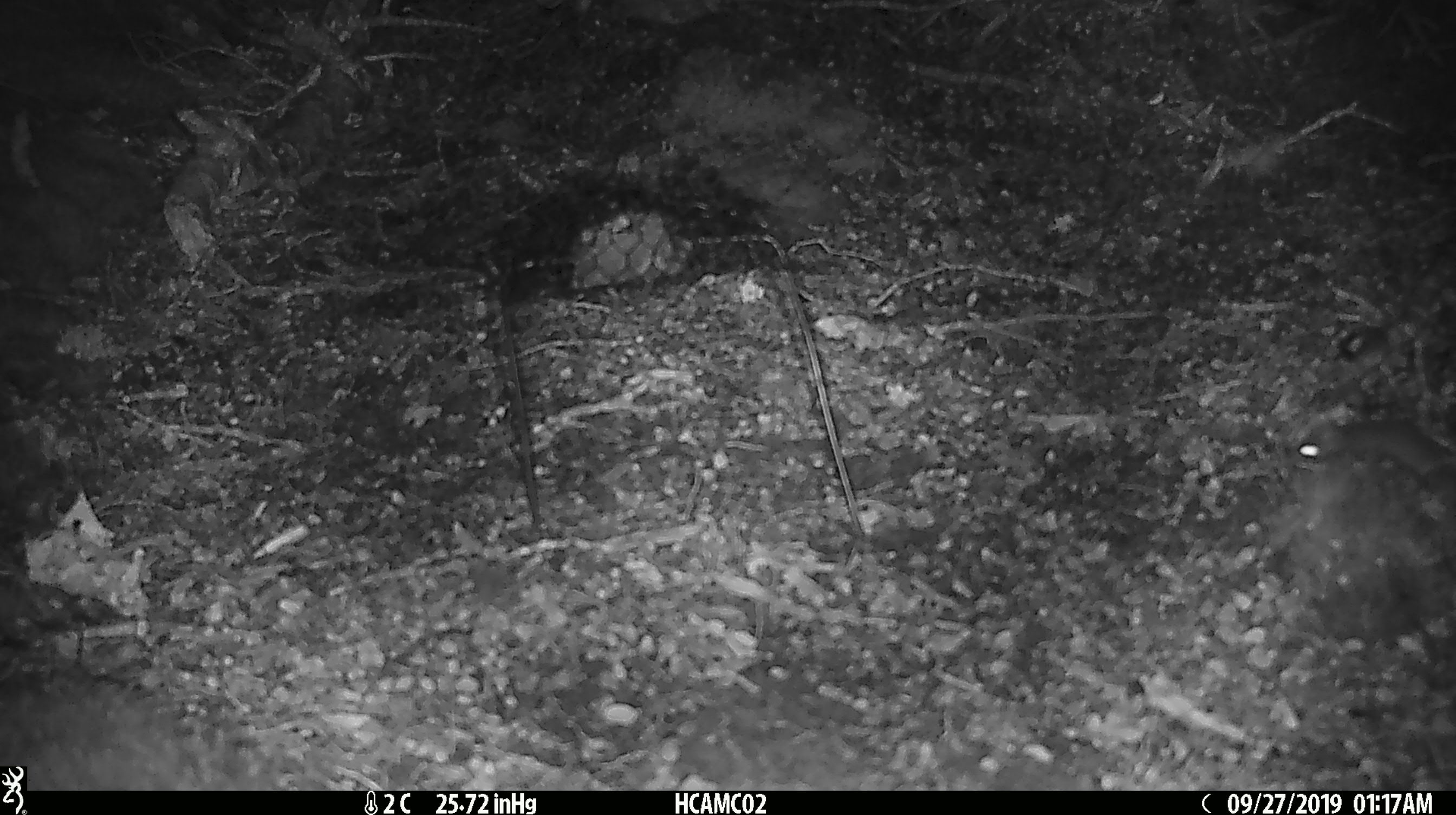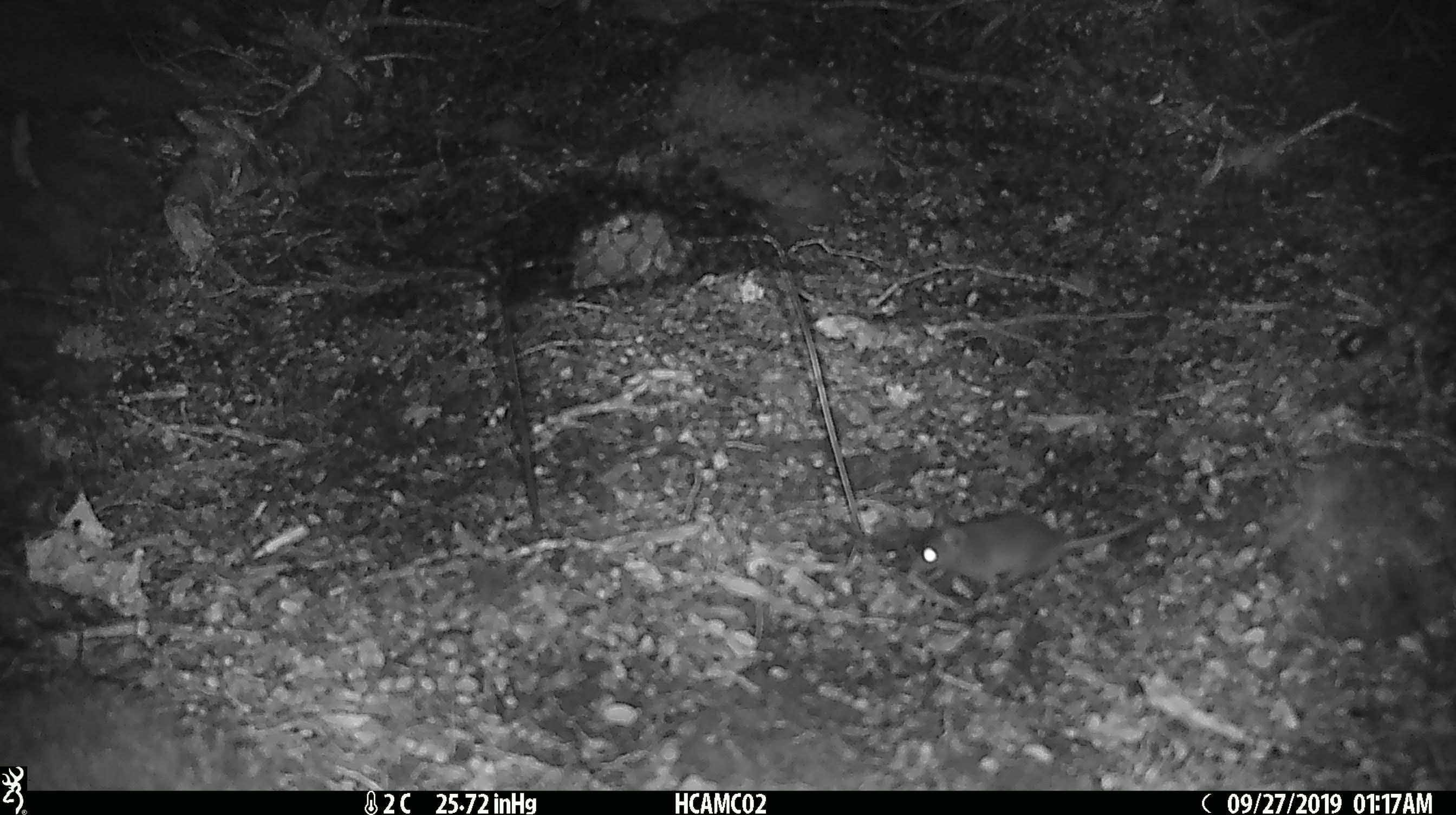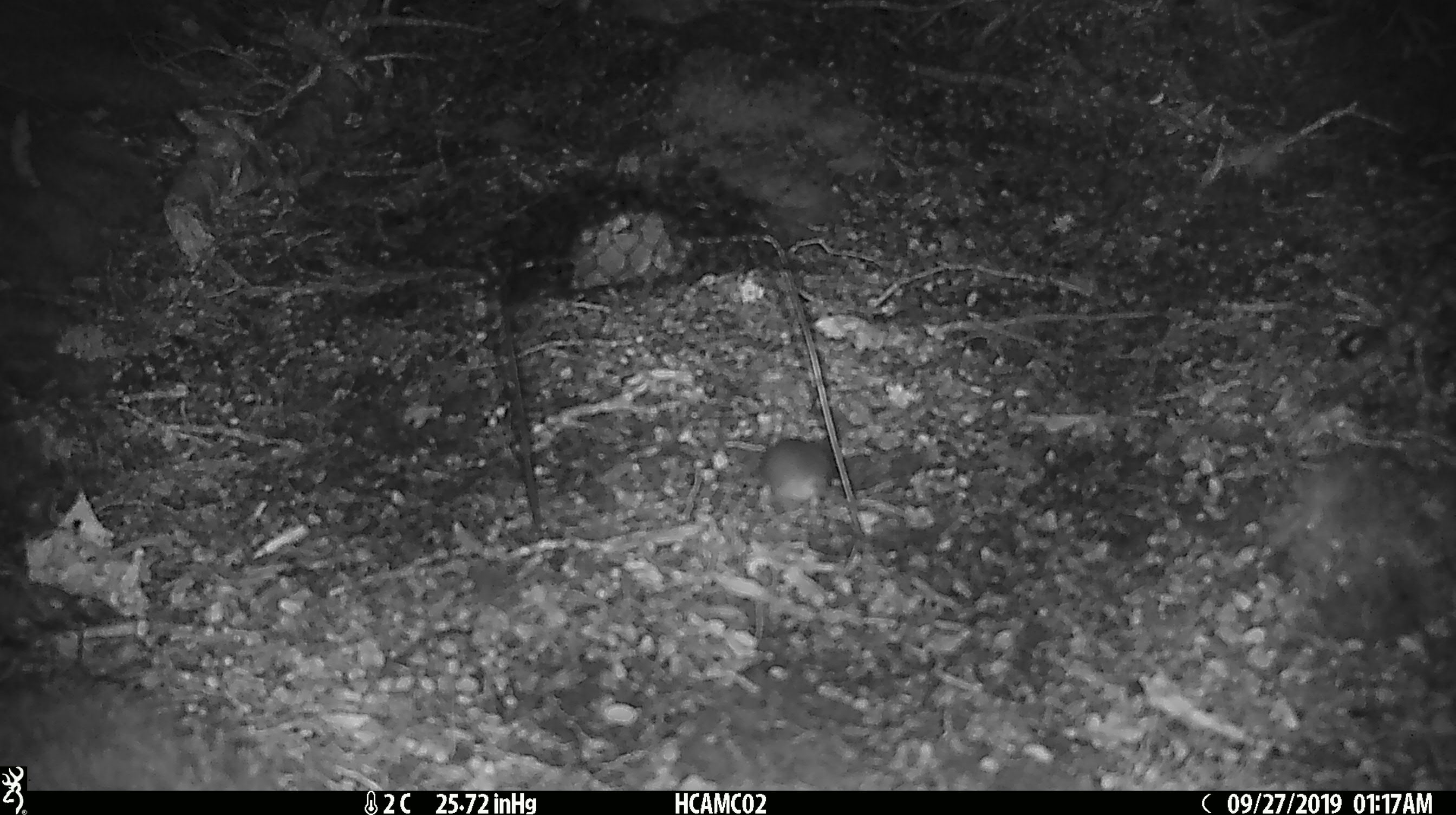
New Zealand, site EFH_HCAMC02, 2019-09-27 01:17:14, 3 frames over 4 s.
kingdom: Animalia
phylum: Chordata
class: Mammalia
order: Rodentia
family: Muridae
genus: Mus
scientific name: Mus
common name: mouse